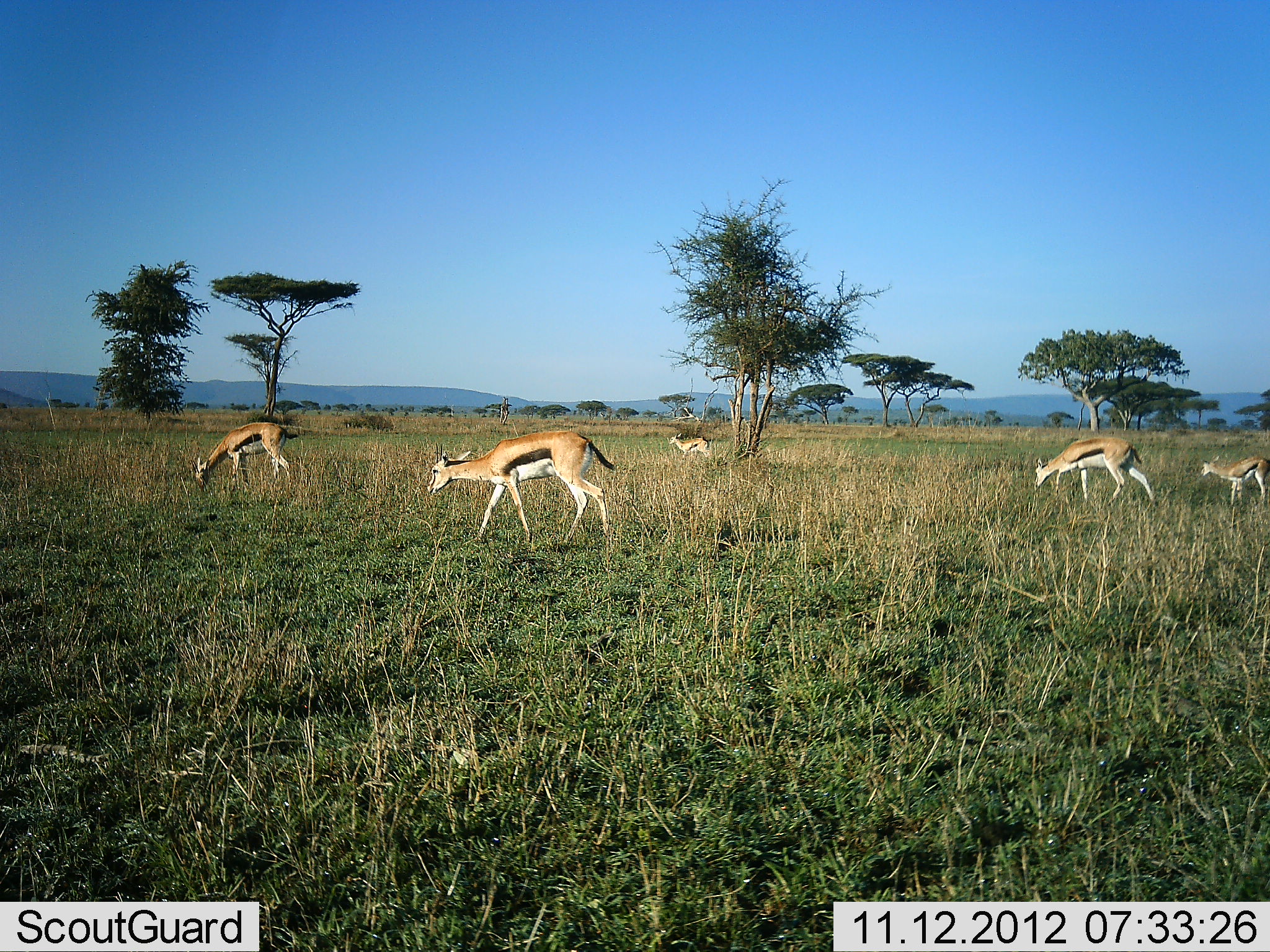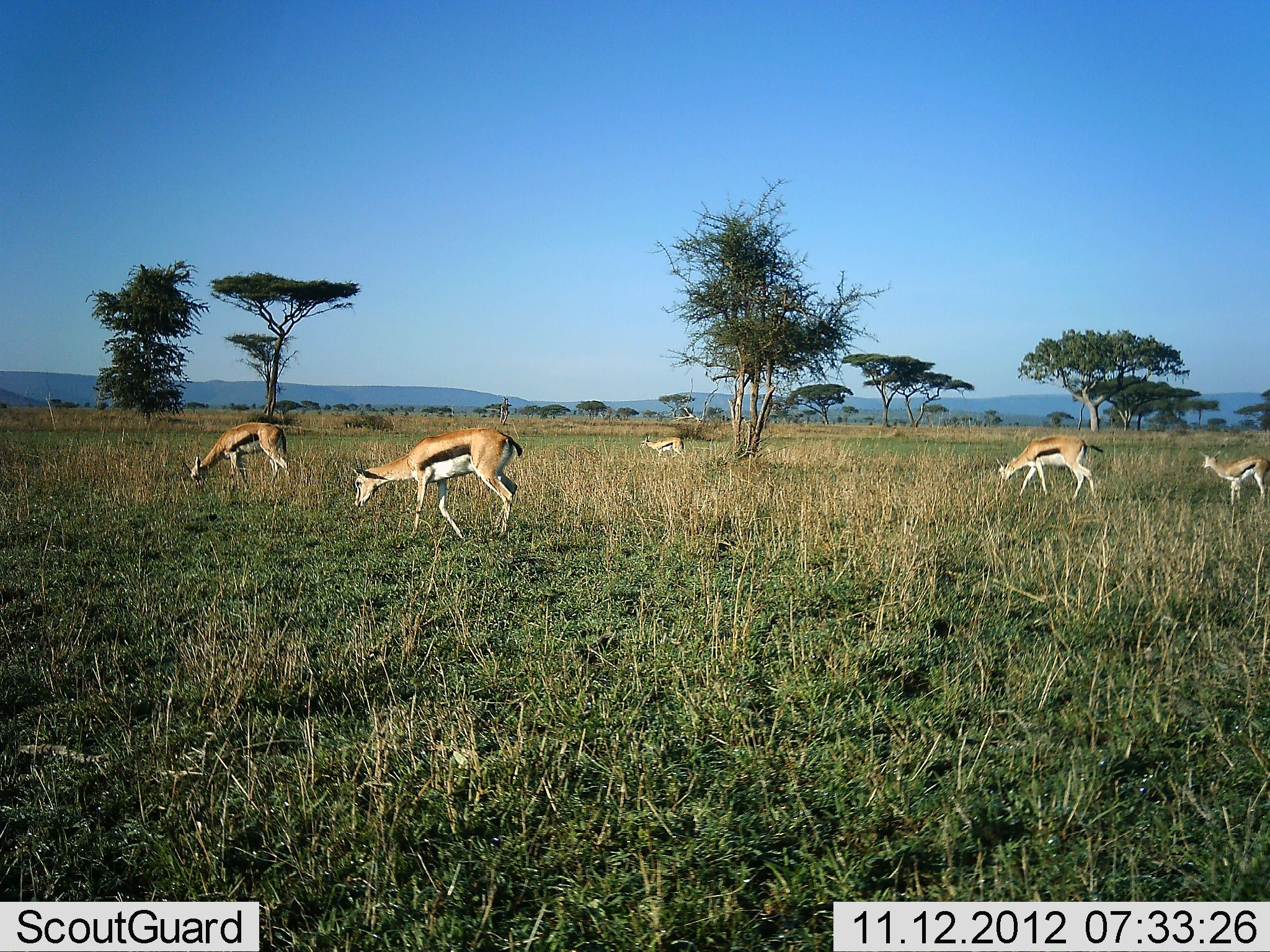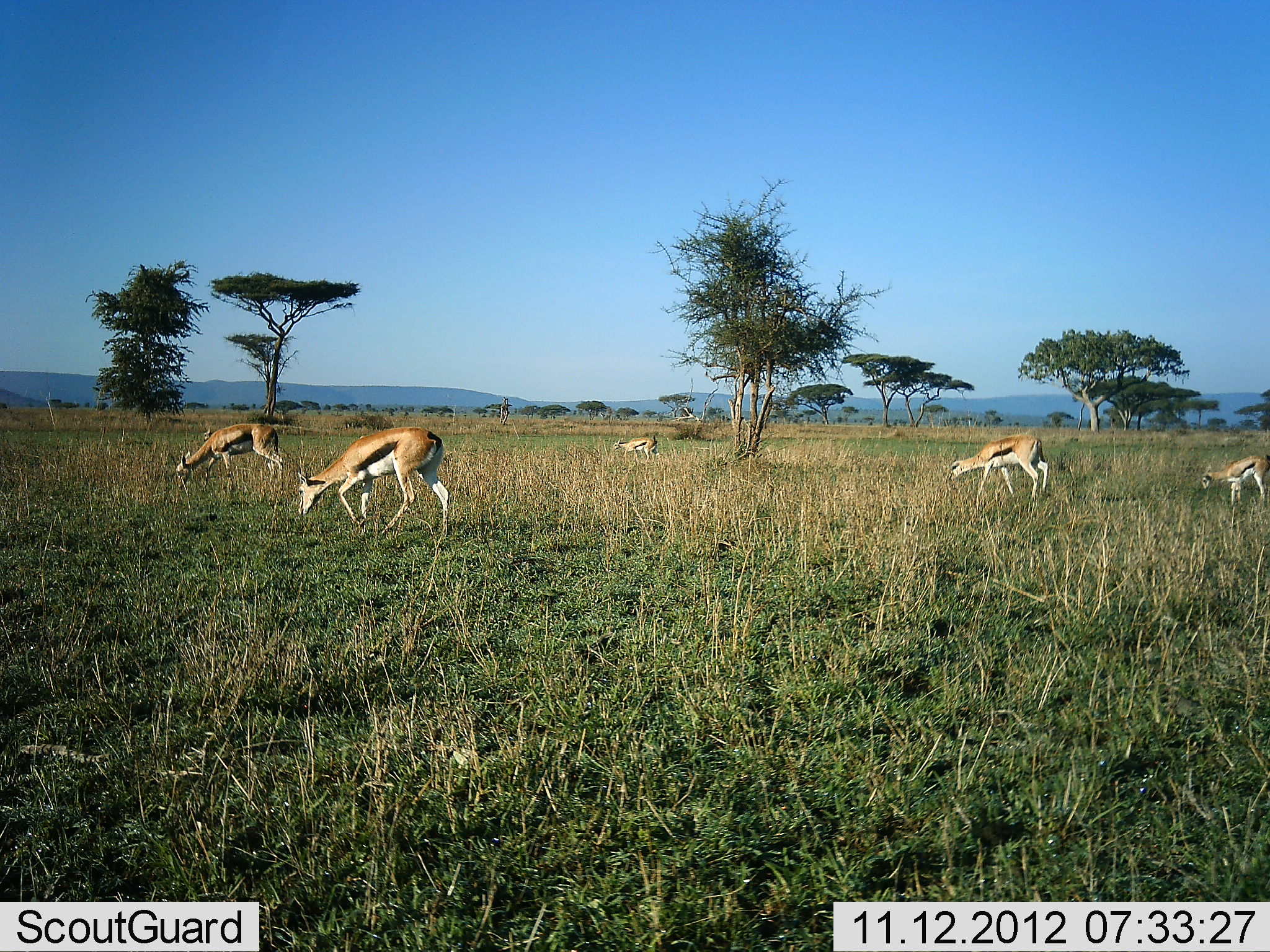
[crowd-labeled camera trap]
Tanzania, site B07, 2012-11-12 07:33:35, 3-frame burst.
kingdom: Animalia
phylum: Chordata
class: Mammalia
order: Artiodactyla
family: Bovidae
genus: Eudorcas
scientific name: Eudorcas thomsonii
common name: thomson's gazelle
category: gazellethomsons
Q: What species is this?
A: Gazellethomsons (thomson's gazelle) (Eudorcas thomsonii).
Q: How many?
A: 5.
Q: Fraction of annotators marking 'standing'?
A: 30%.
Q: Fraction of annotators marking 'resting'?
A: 0%.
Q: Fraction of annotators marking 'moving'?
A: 80%.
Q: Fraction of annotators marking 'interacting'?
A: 0%.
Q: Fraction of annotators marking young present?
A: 50%.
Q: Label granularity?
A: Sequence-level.